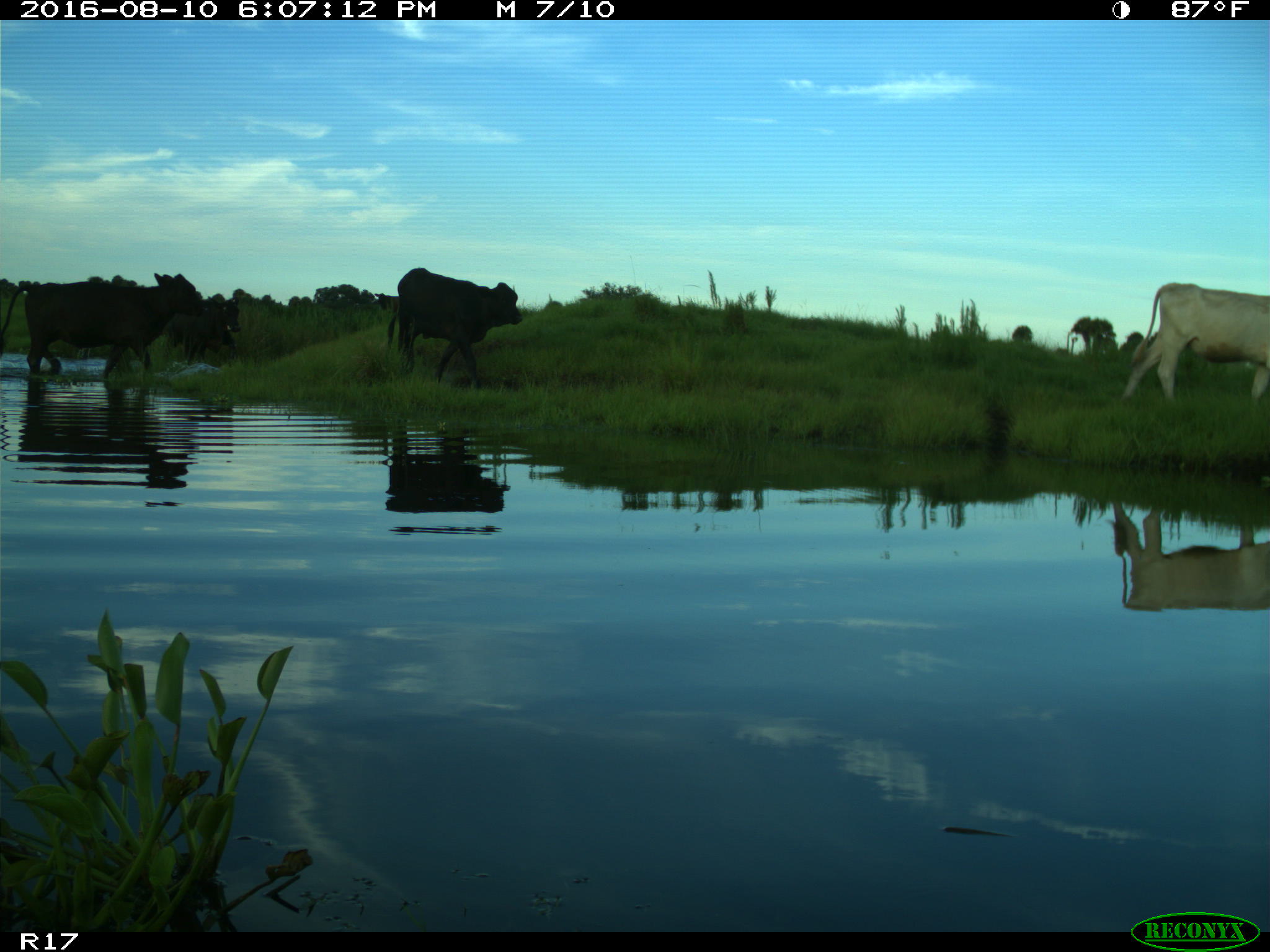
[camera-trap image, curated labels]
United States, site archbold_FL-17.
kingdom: Animalia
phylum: Chordata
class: Mammalia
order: Artiodactyla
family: Bovidae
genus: Bos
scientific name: Bos taurus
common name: domestic cow